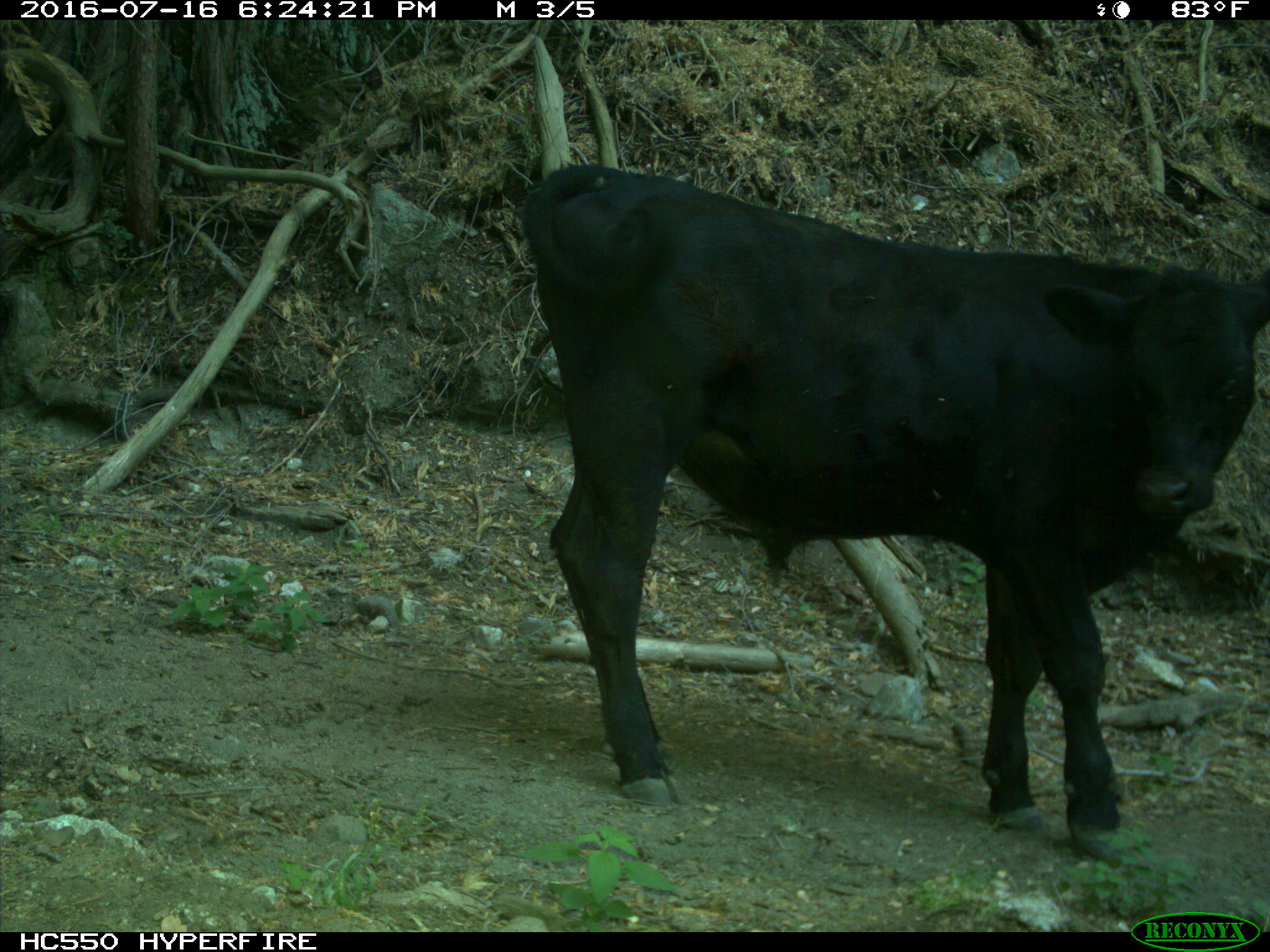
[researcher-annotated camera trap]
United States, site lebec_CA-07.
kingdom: Animalia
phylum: Chordata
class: Mammalia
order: Artiodactyla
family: Bovidae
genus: Bos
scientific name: Bos taurus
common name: domestic cow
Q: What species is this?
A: Bos taurus (domestic cow).